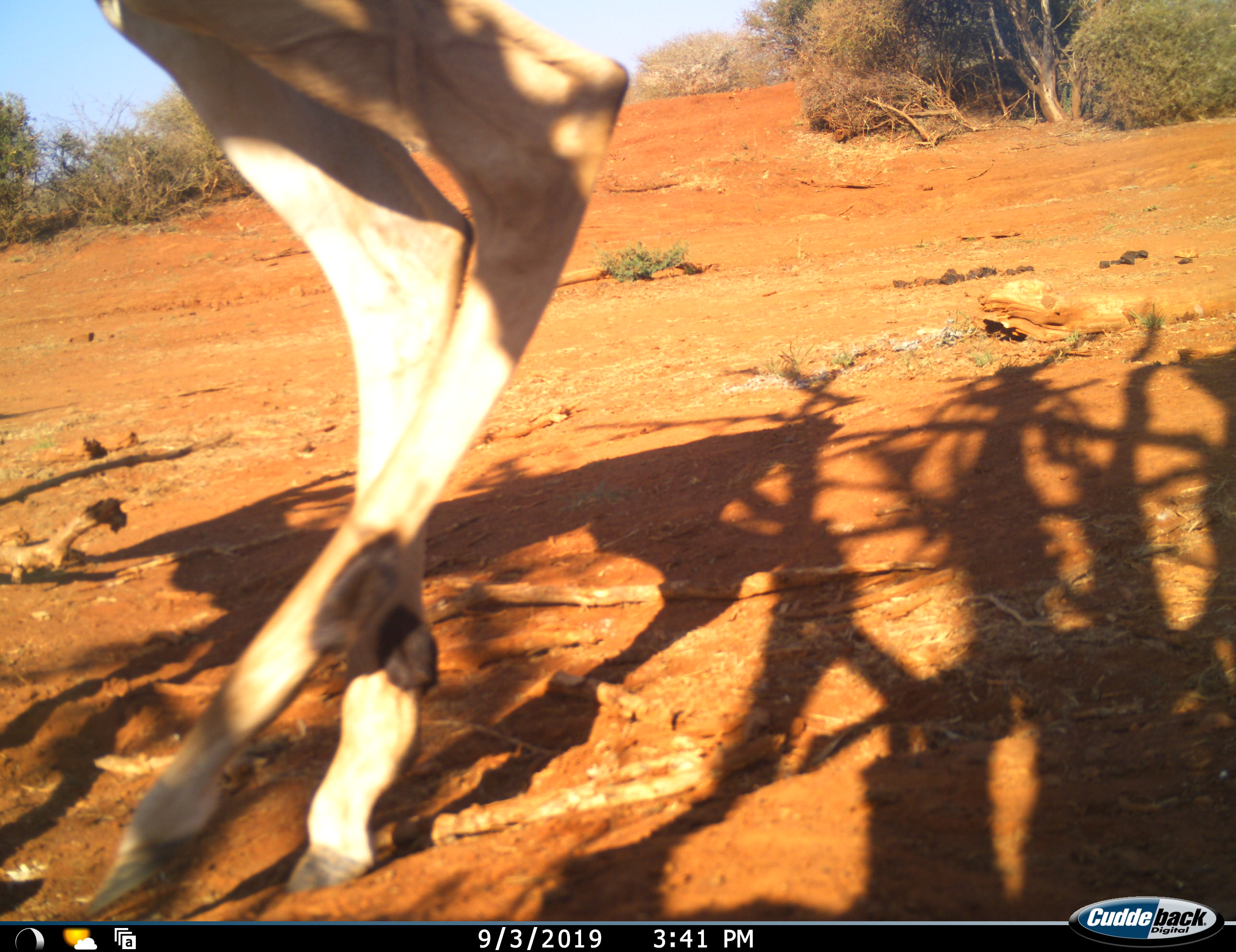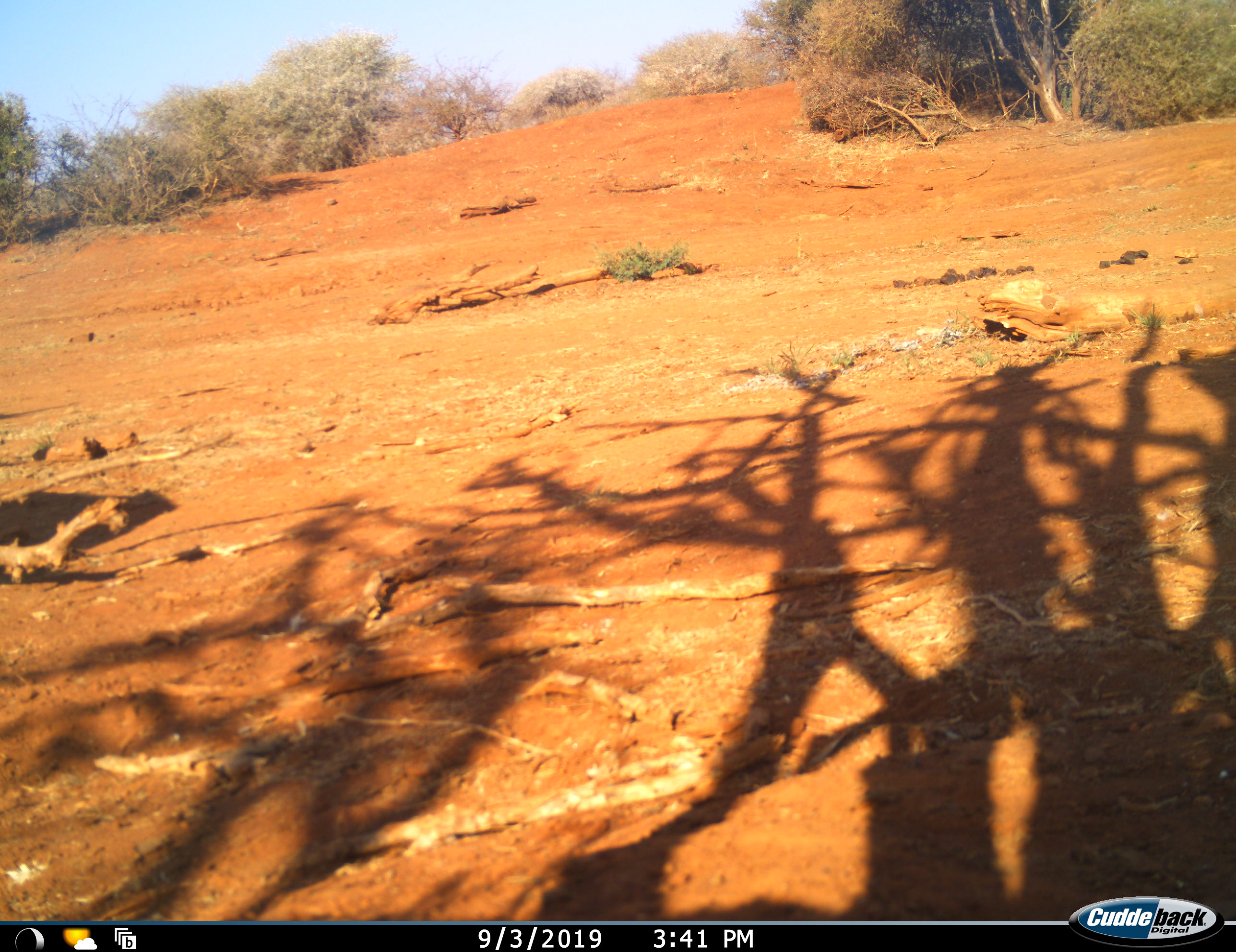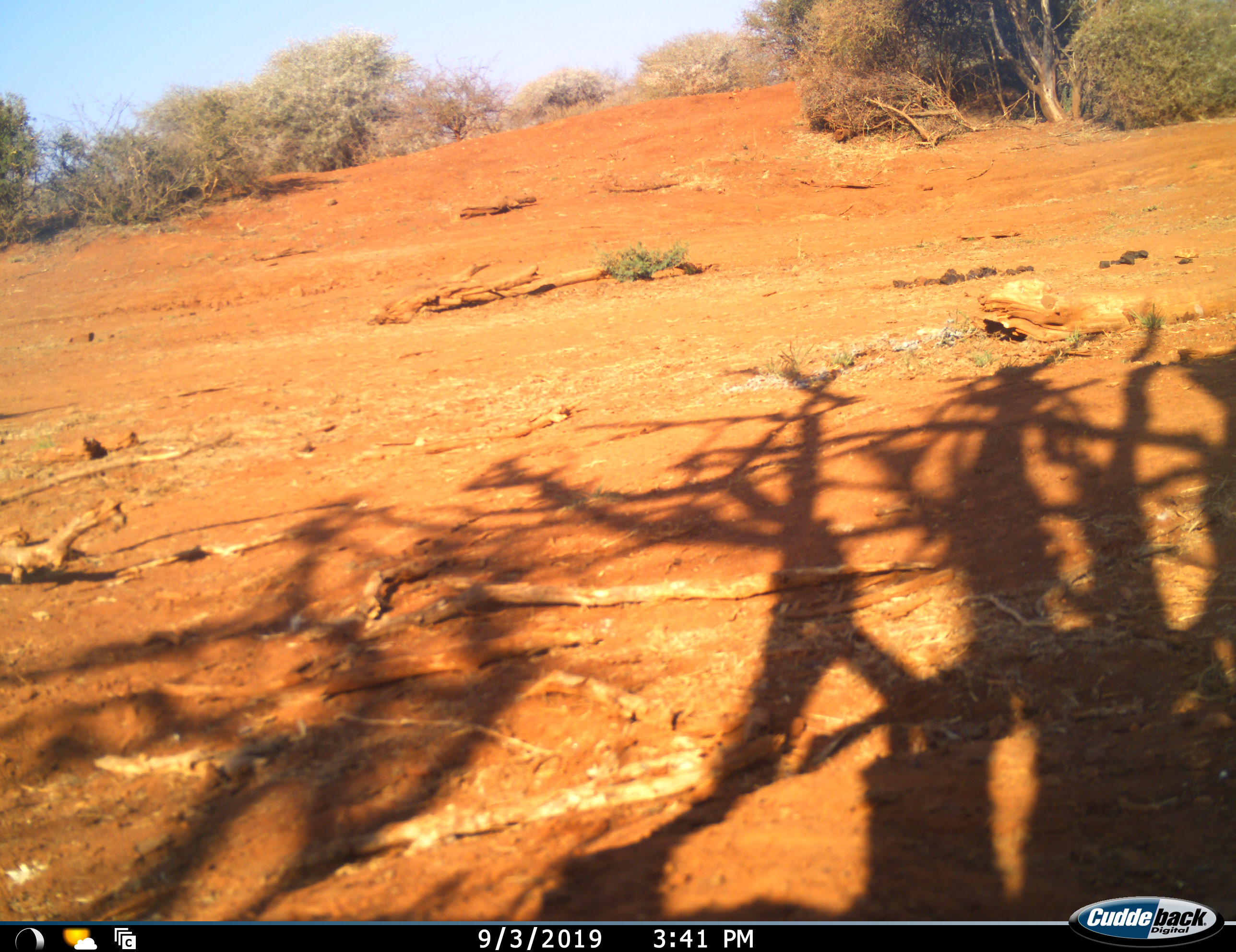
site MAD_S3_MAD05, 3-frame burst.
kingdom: Animalia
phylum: Chordata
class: Mammalia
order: Artiodactyla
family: Bovidae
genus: Aepyceros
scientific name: Aepyceros melampus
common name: impala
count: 1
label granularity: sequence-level